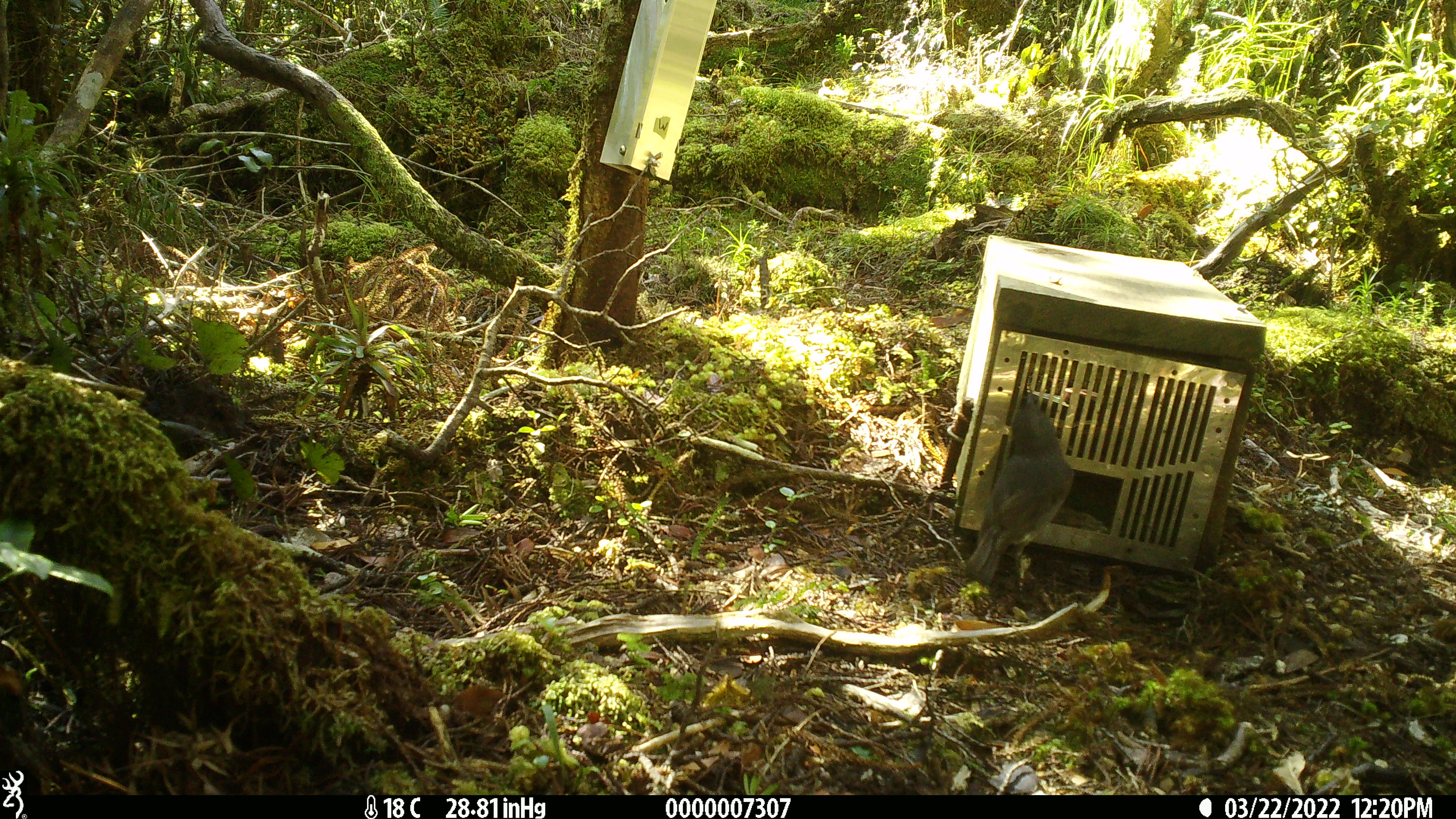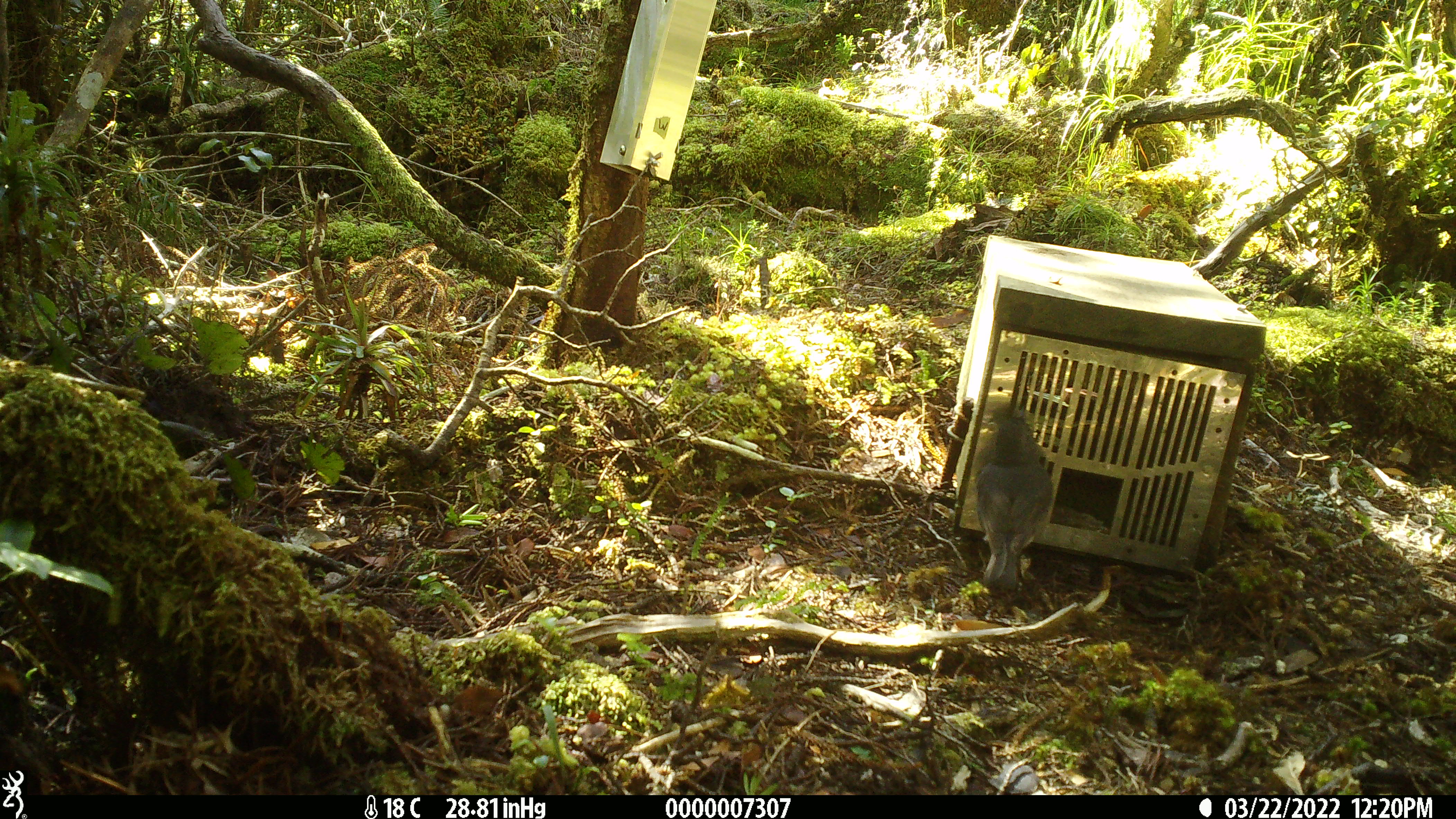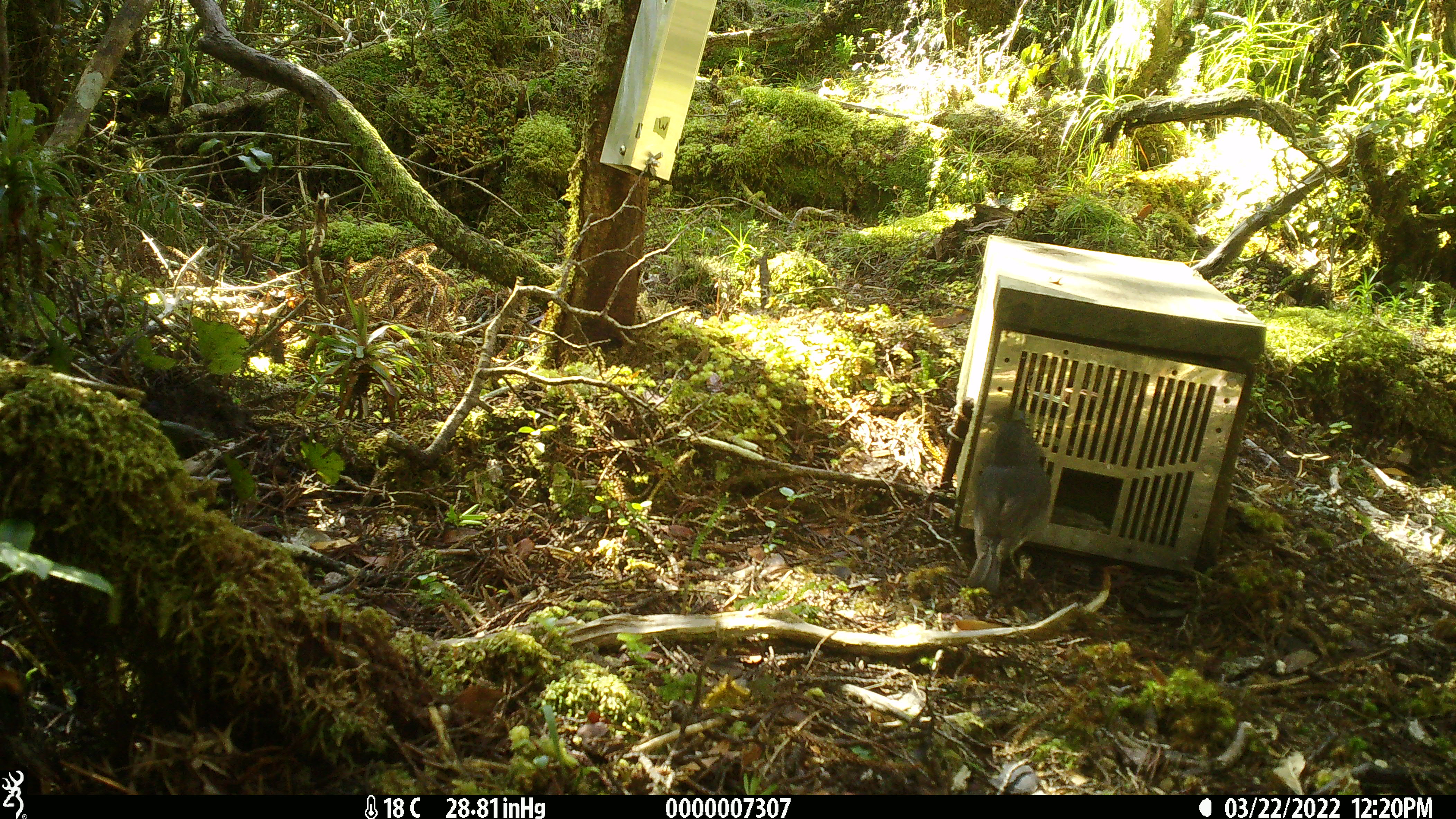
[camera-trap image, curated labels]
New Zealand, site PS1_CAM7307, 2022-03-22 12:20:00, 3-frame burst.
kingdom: Animalia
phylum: Chordata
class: Aves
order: Passeriformes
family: Petroicidae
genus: Petroica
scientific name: Petroica australis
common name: new zealand robin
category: robin